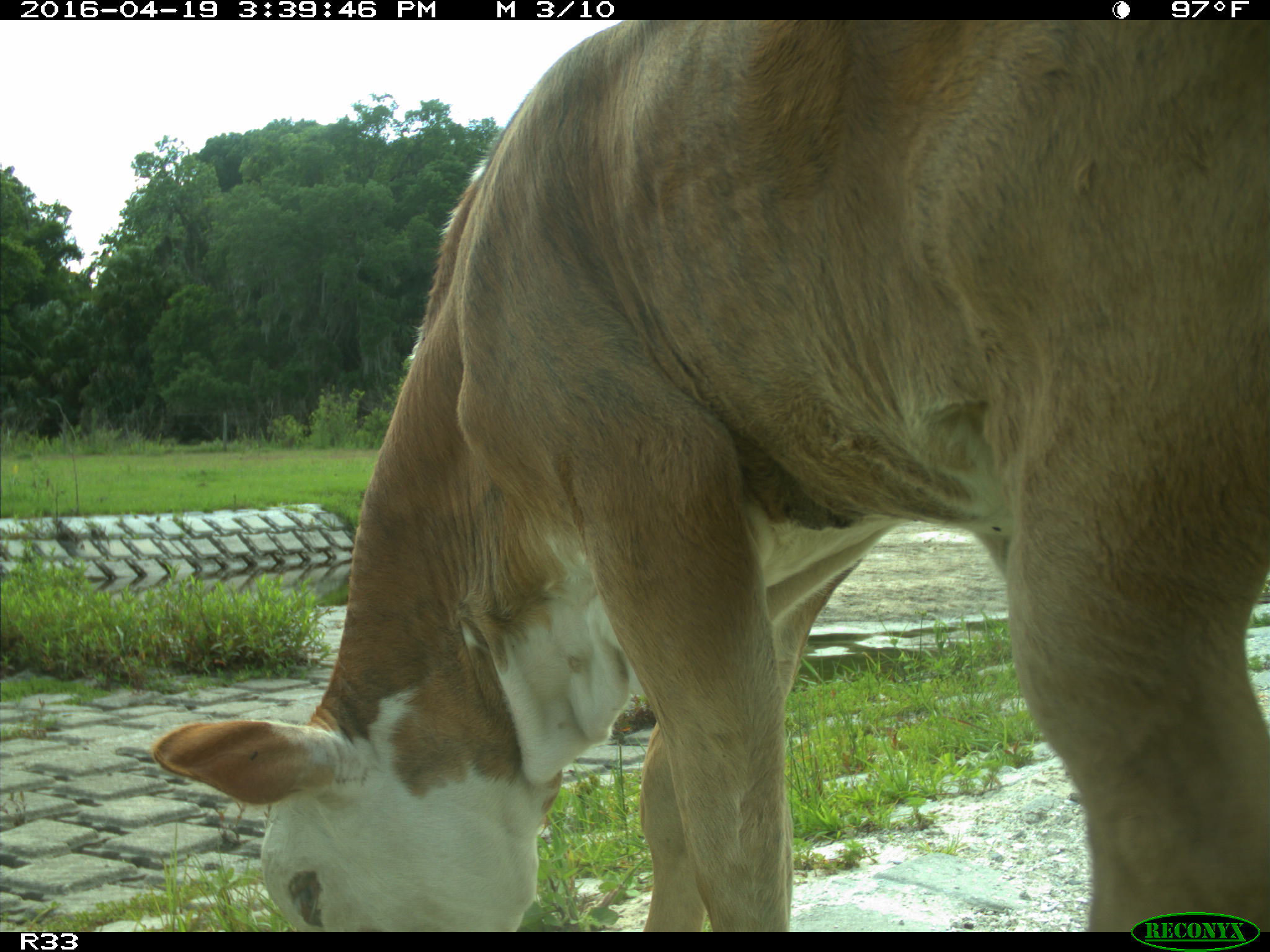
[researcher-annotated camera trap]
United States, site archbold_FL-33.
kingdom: Animalia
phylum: Chordata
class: Mammalia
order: Artiodactyla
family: Bovidae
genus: Bos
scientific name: Bos taurus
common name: domestic cow